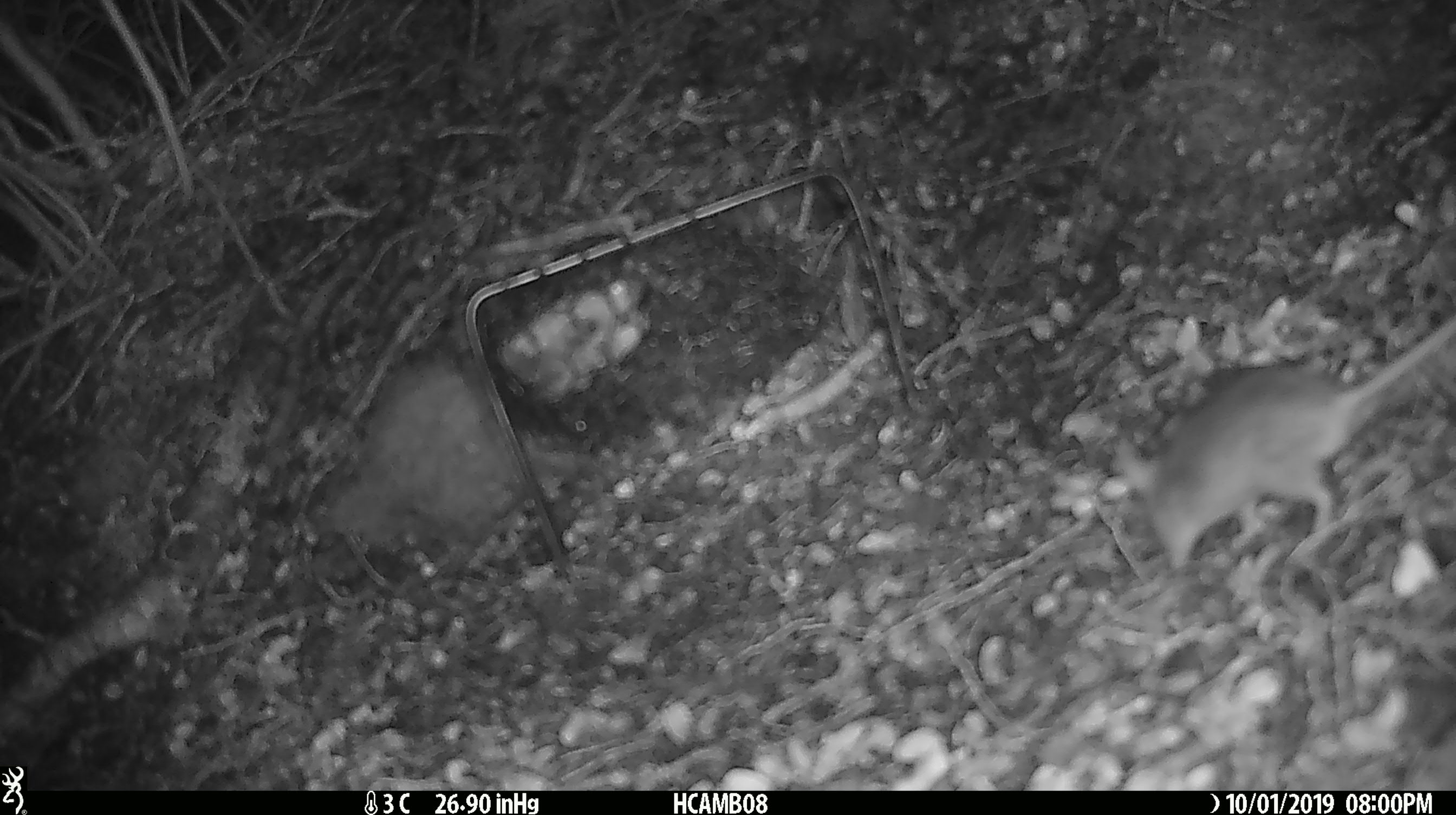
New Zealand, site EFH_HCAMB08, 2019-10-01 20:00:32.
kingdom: Animalia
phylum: Chordata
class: Mammalia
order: Rodentia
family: Muridae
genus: Mus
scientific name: Mus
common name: mouse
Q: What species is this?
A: Mouse (Mus).